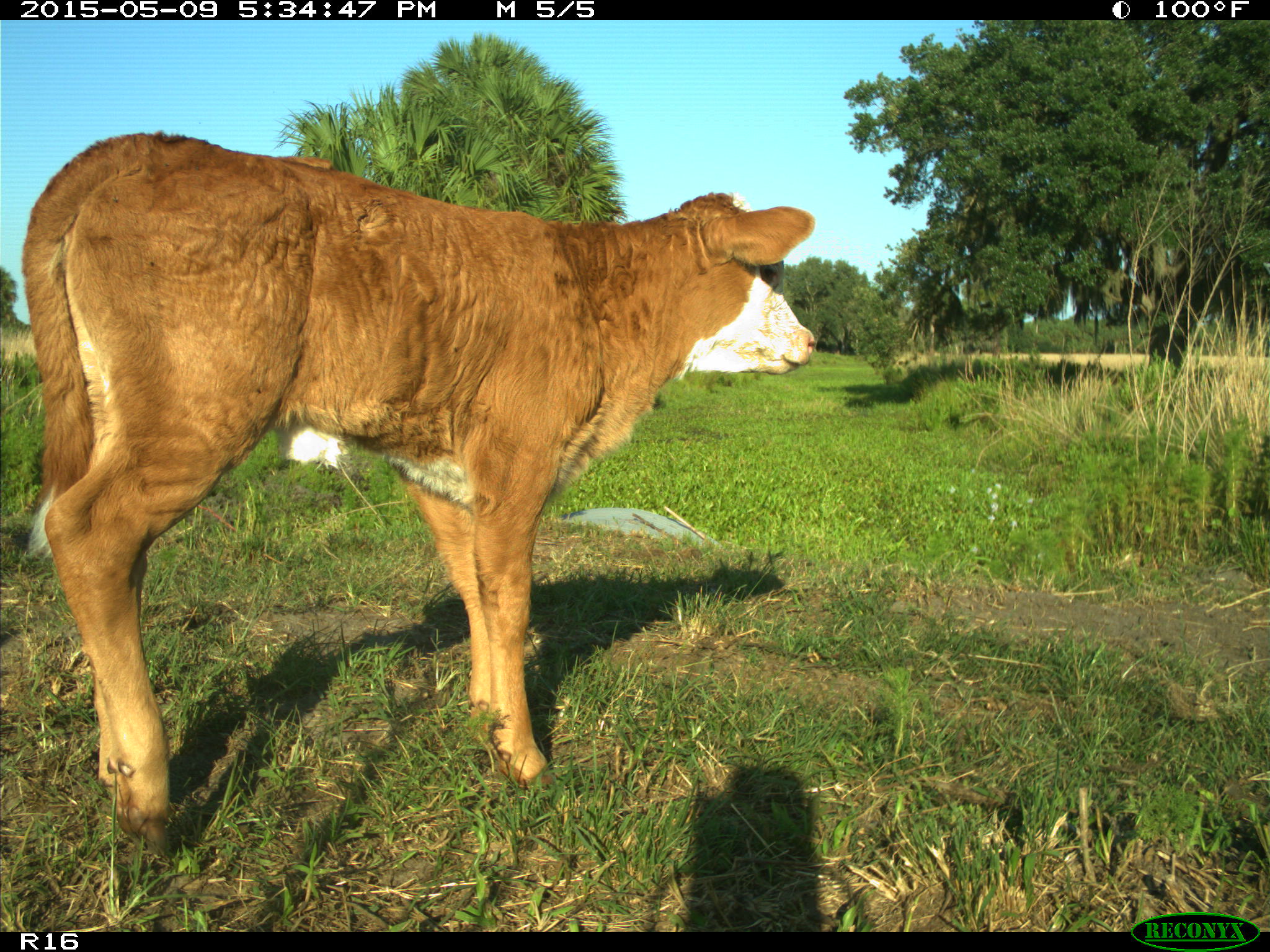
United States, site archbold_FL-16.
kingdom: Animalia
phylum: Chordata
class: Mammalia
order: Artiodactyla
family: Suidae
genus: Sus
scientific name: Sus scrofa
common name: wild boar